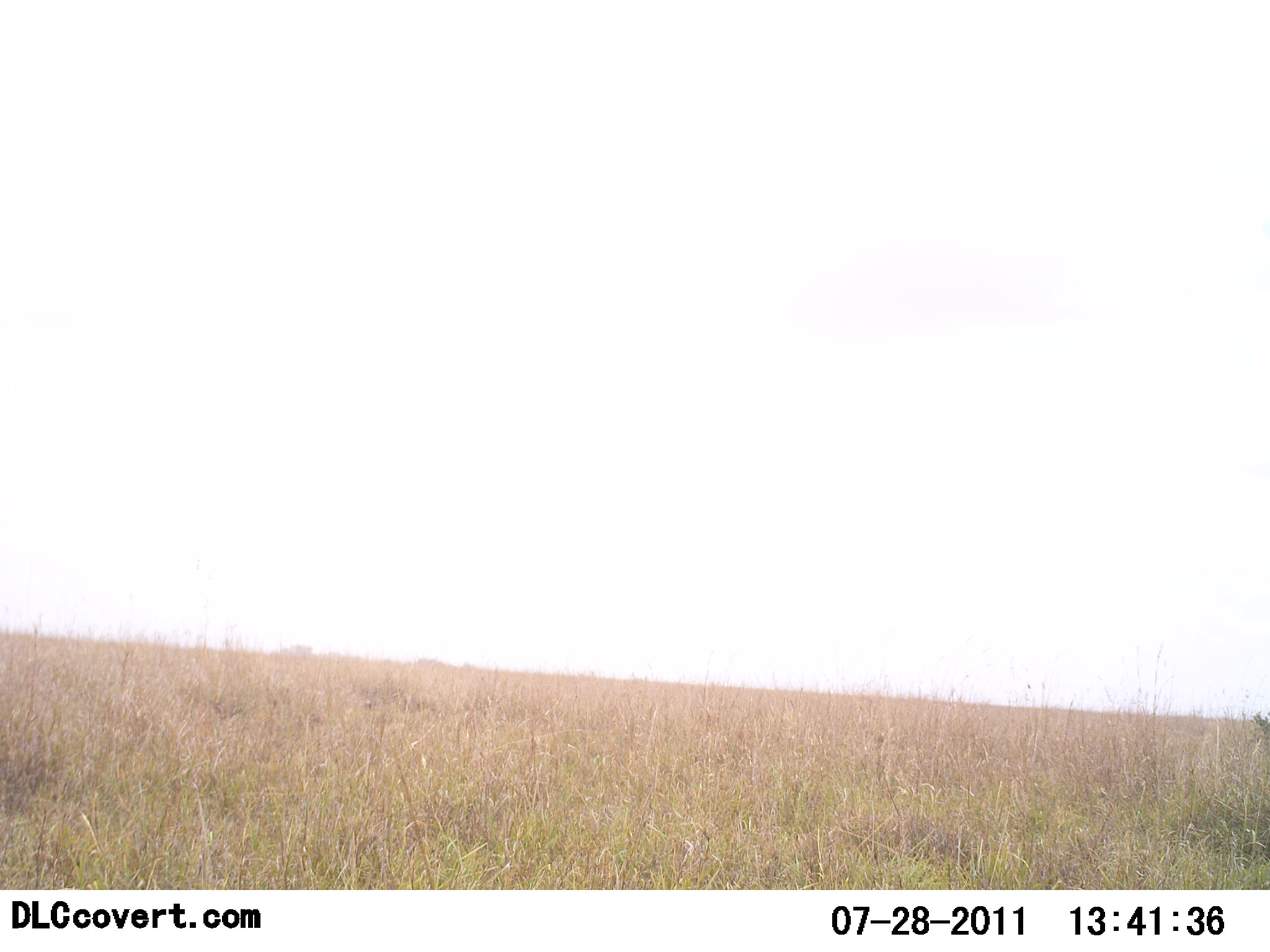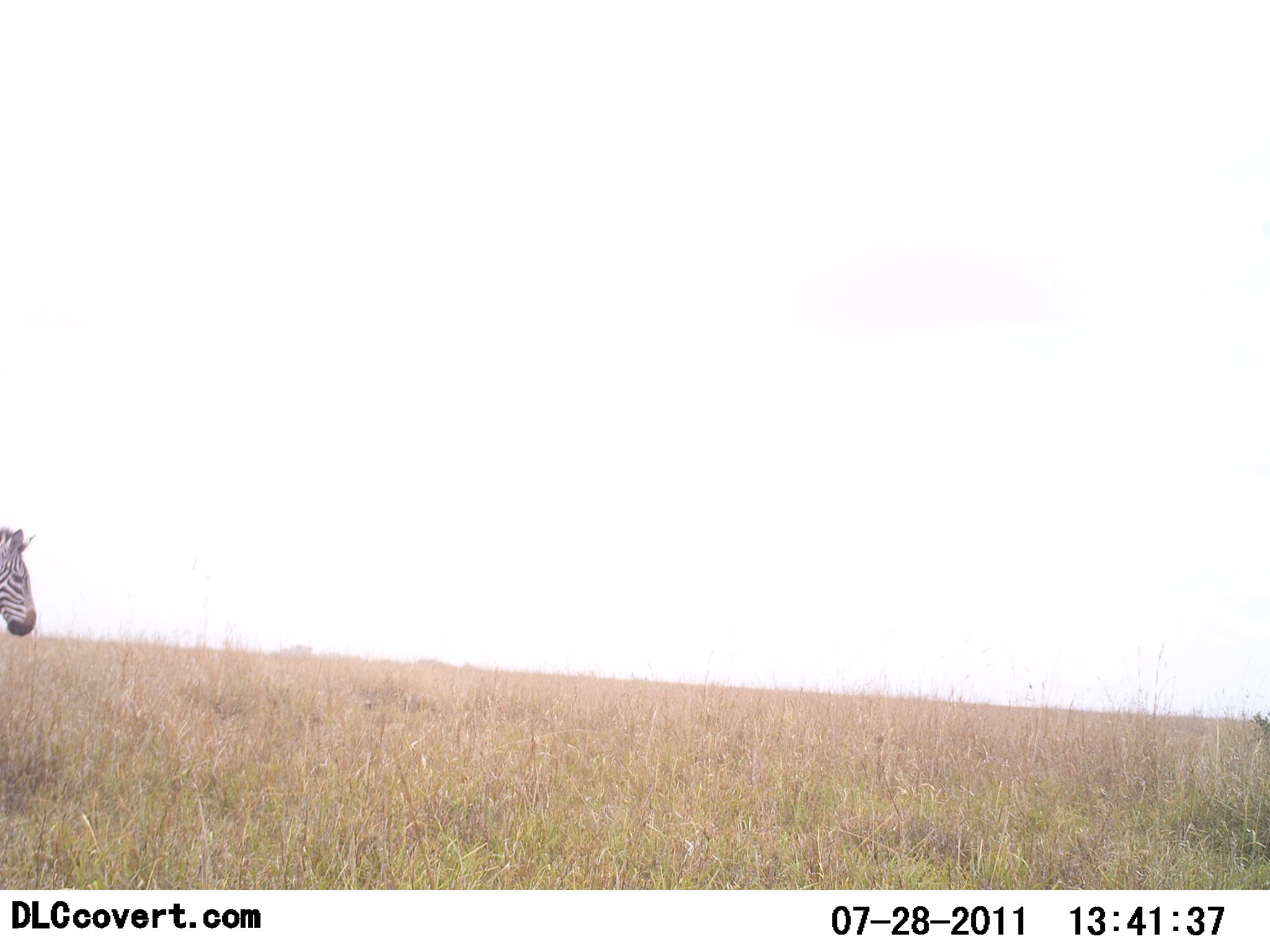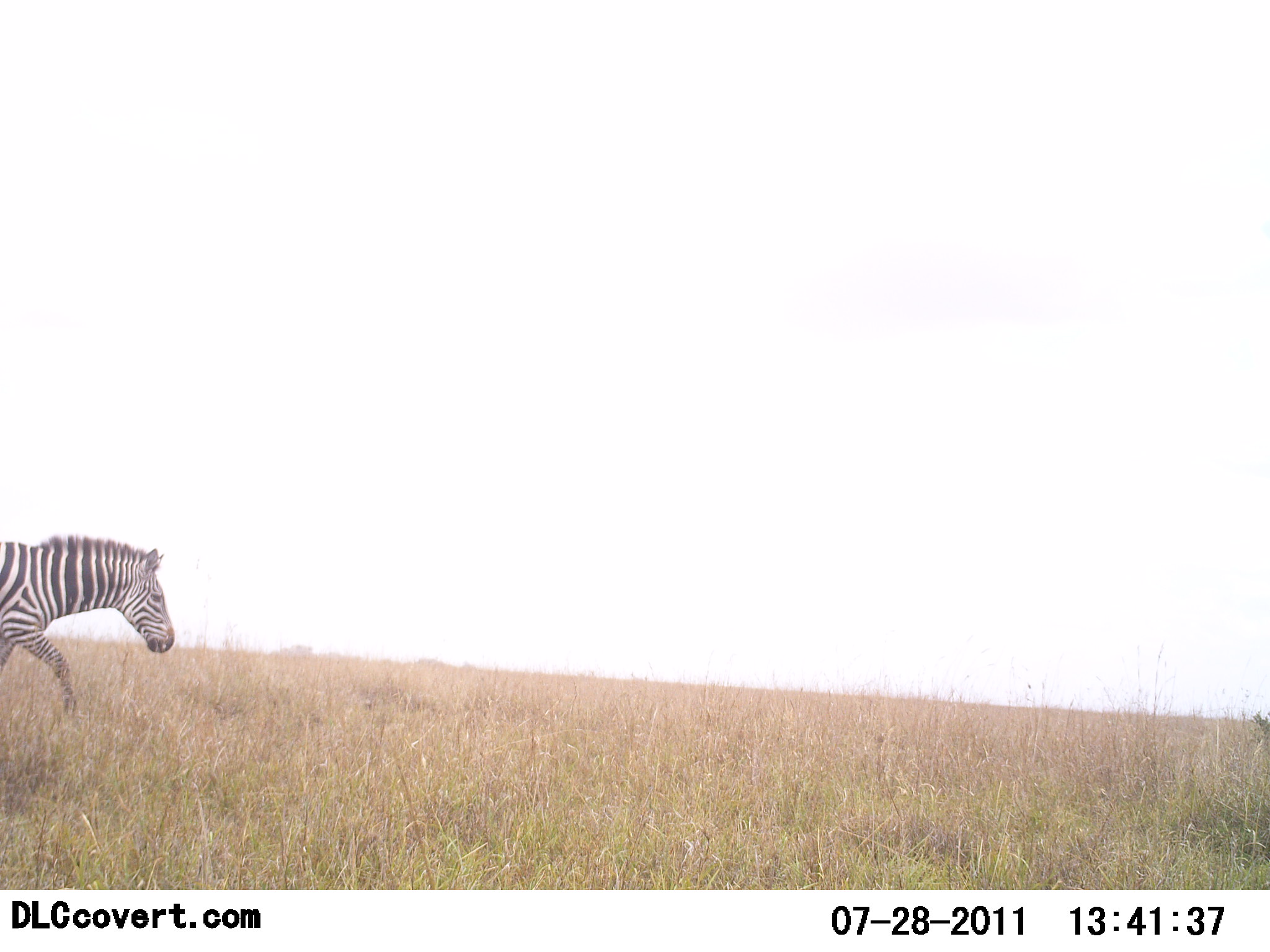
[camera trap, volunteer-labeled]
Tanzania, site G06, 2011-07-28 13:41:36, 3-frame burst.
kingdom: Animalia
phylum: Chordata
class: Mammalia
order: Perissodactyla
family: Equidae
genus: Equus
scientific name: Equus quagga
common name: plains zebra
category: zebra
Zebra (plains zebra) (Equus quagga), count 1. Behavior (volunteer vote fractions): standing 0%, resting 0%, moving 100%, interacting 0%. Young present (vote fraction): 0%. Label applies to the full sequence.